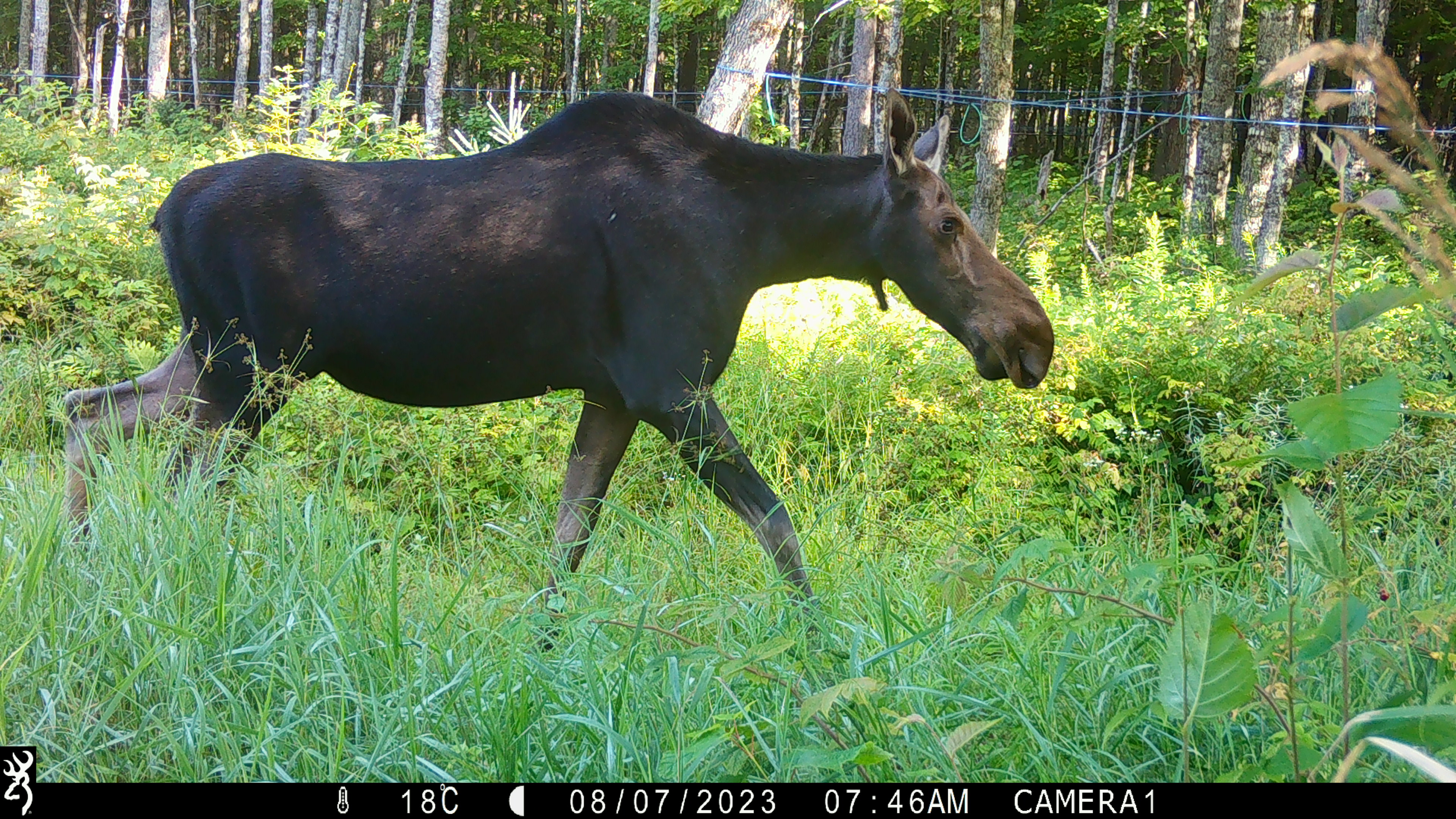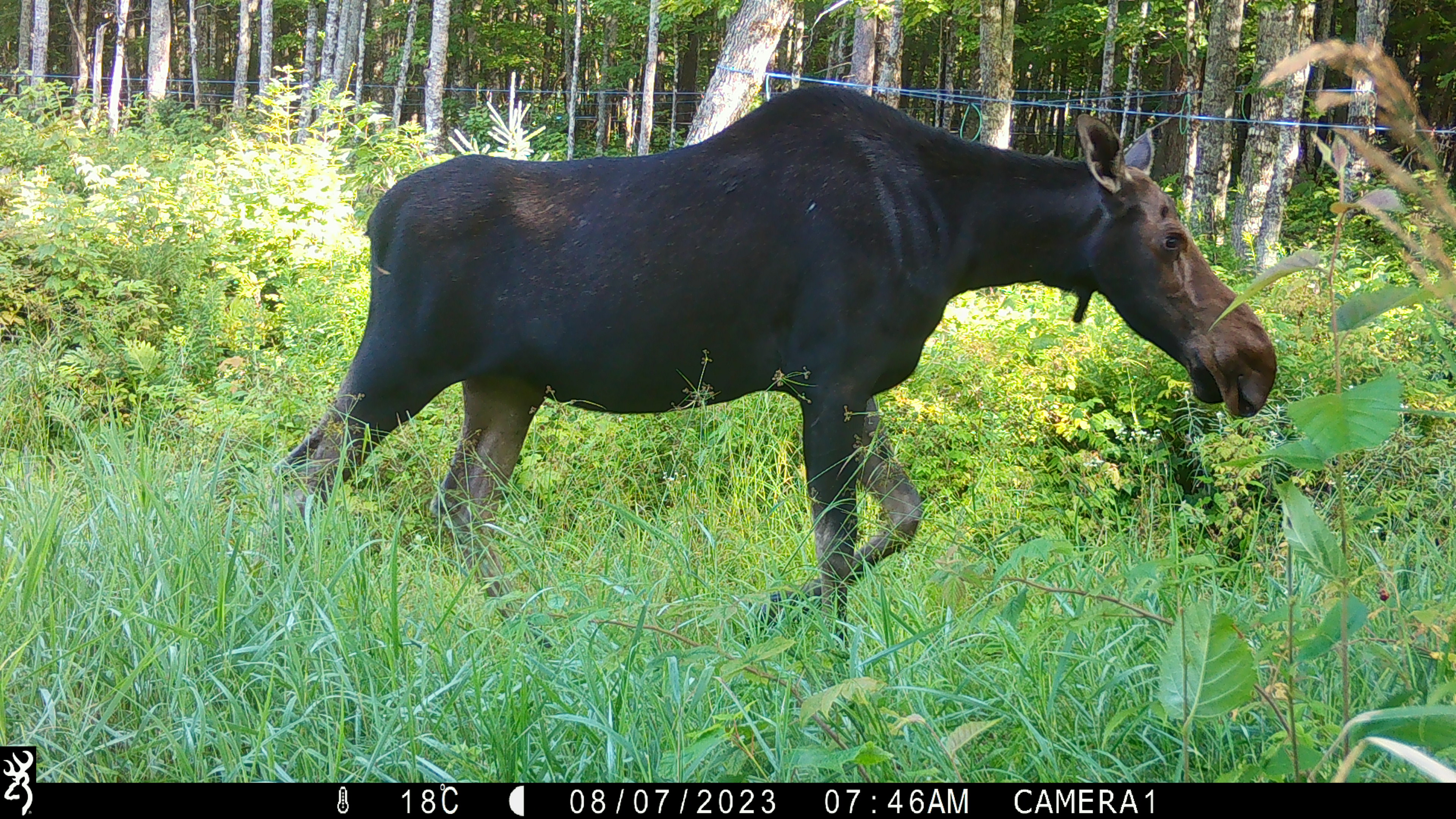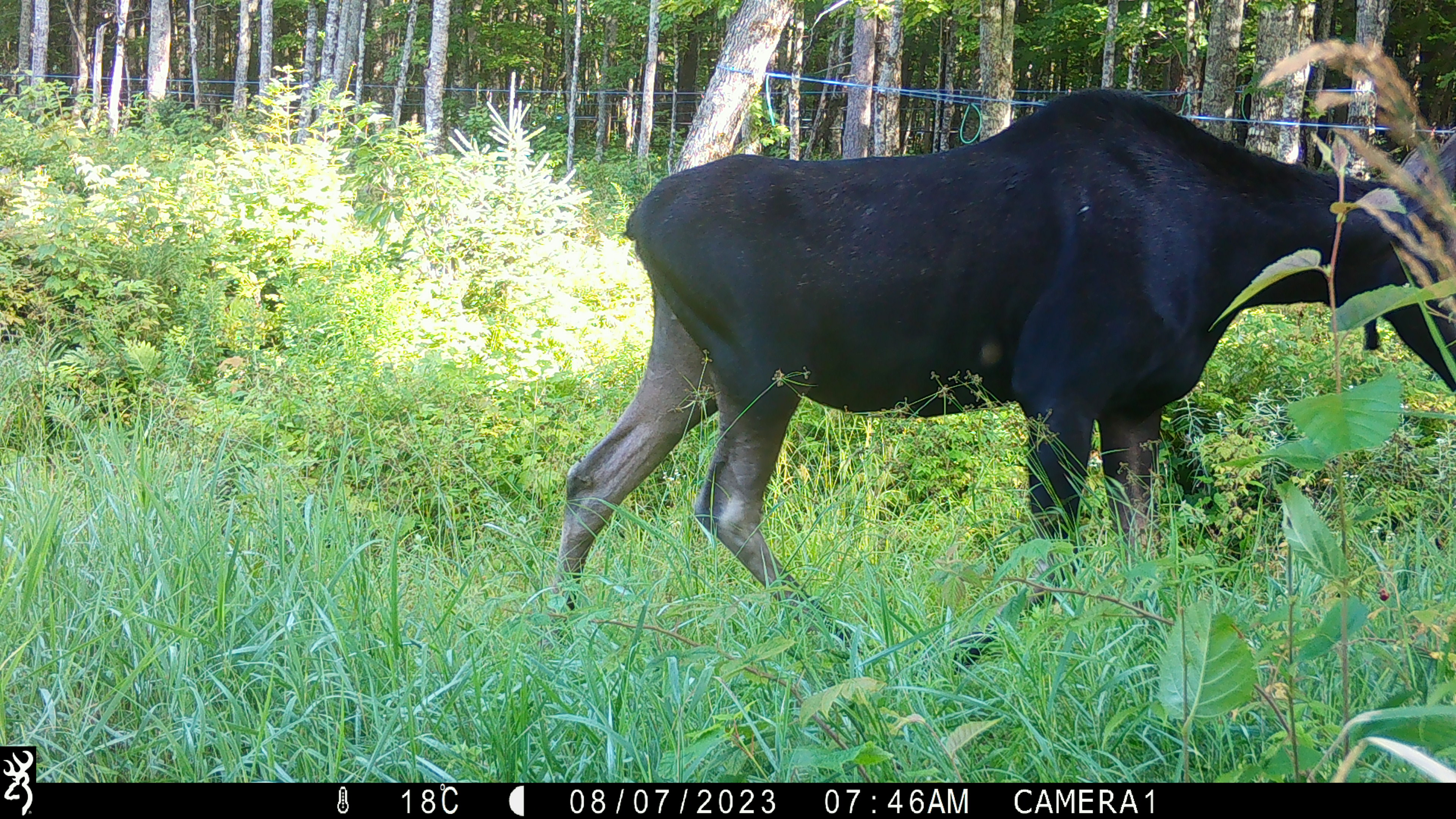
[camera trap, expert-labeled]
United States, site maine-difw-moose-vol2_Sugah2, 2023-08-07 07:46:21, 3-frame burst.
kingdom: Animalia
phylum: Chordata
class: Mammalia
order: Artiodactyla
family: Cervidae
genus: Alces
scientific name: Alces alces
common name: moose